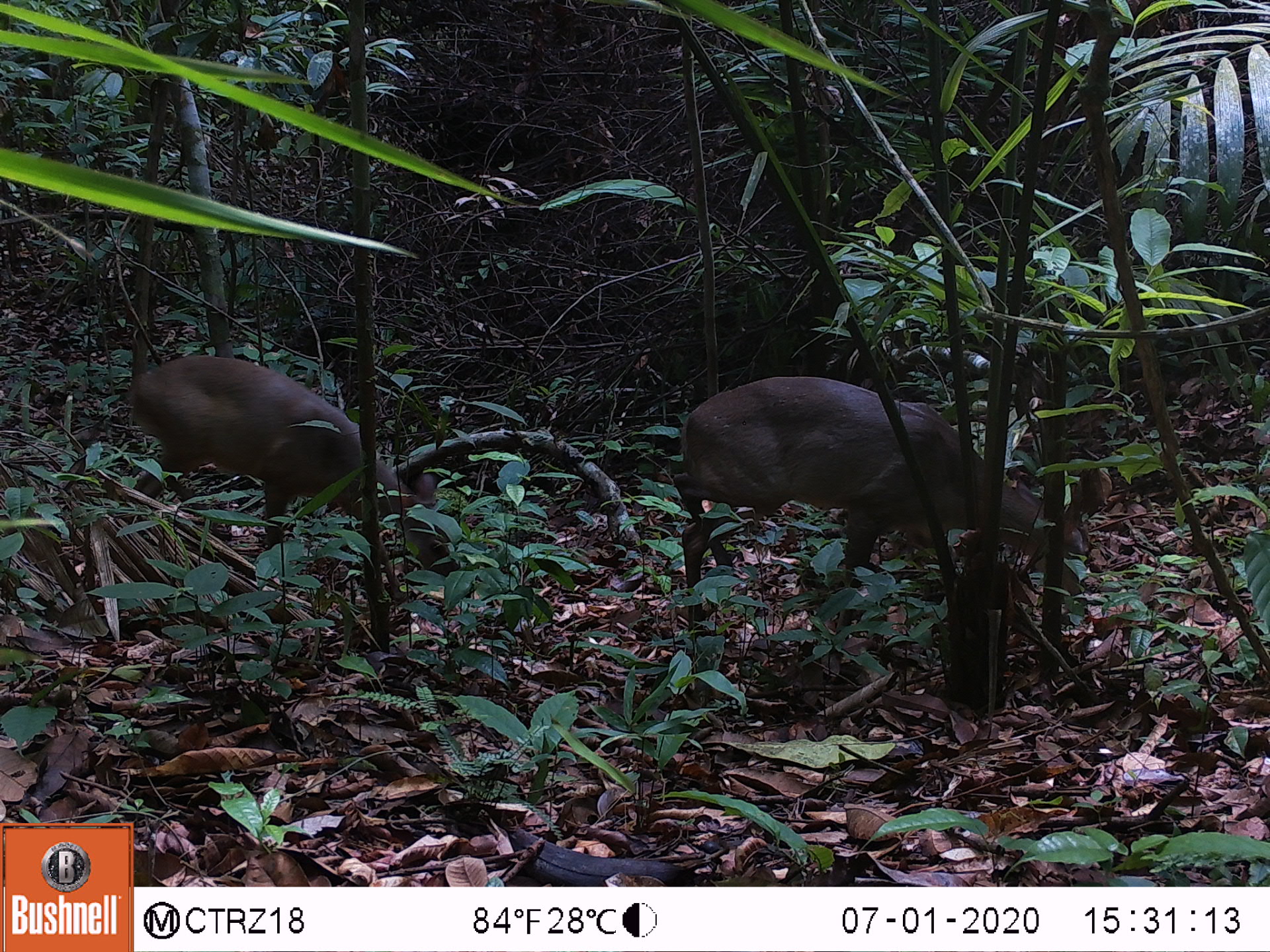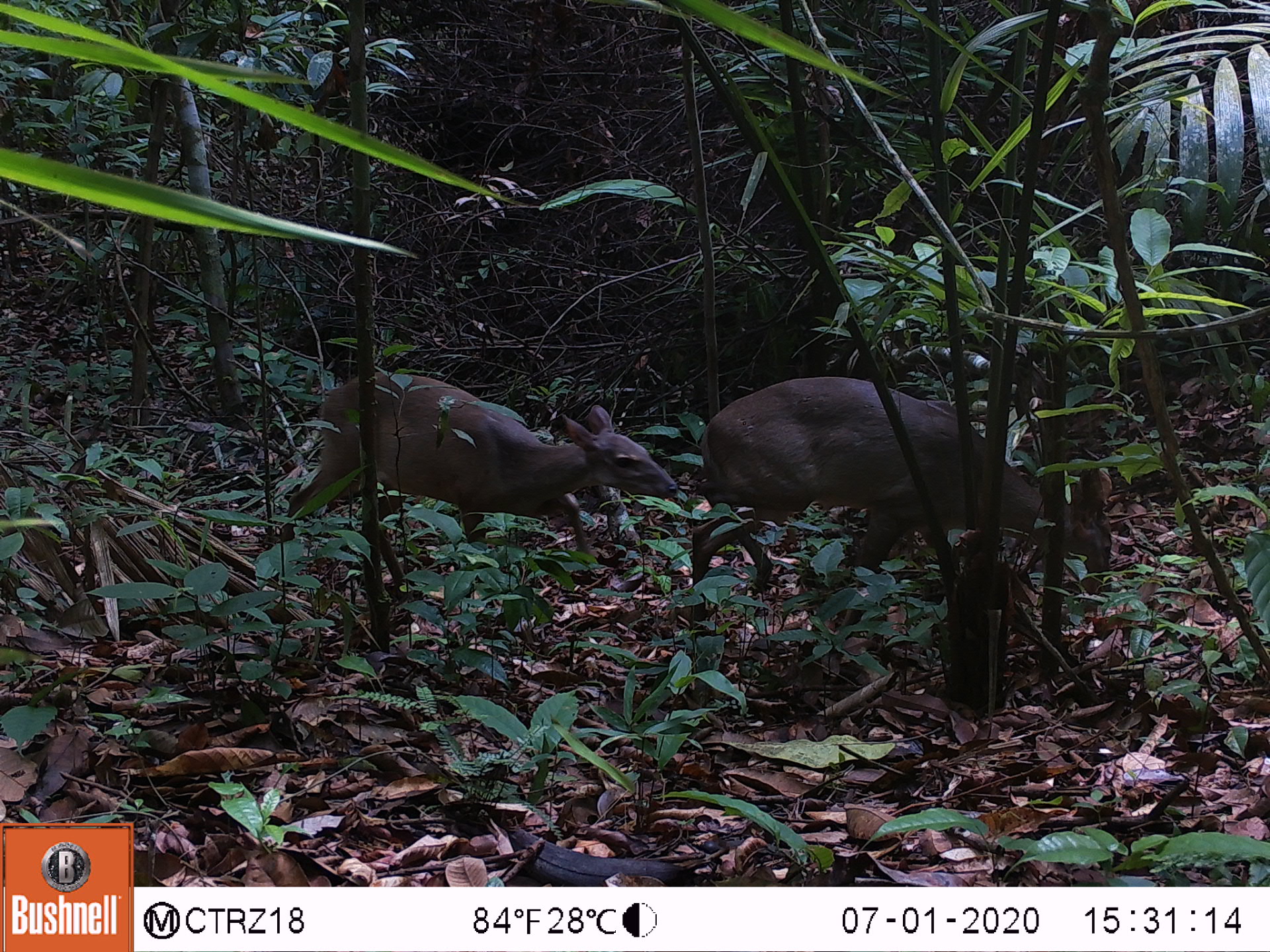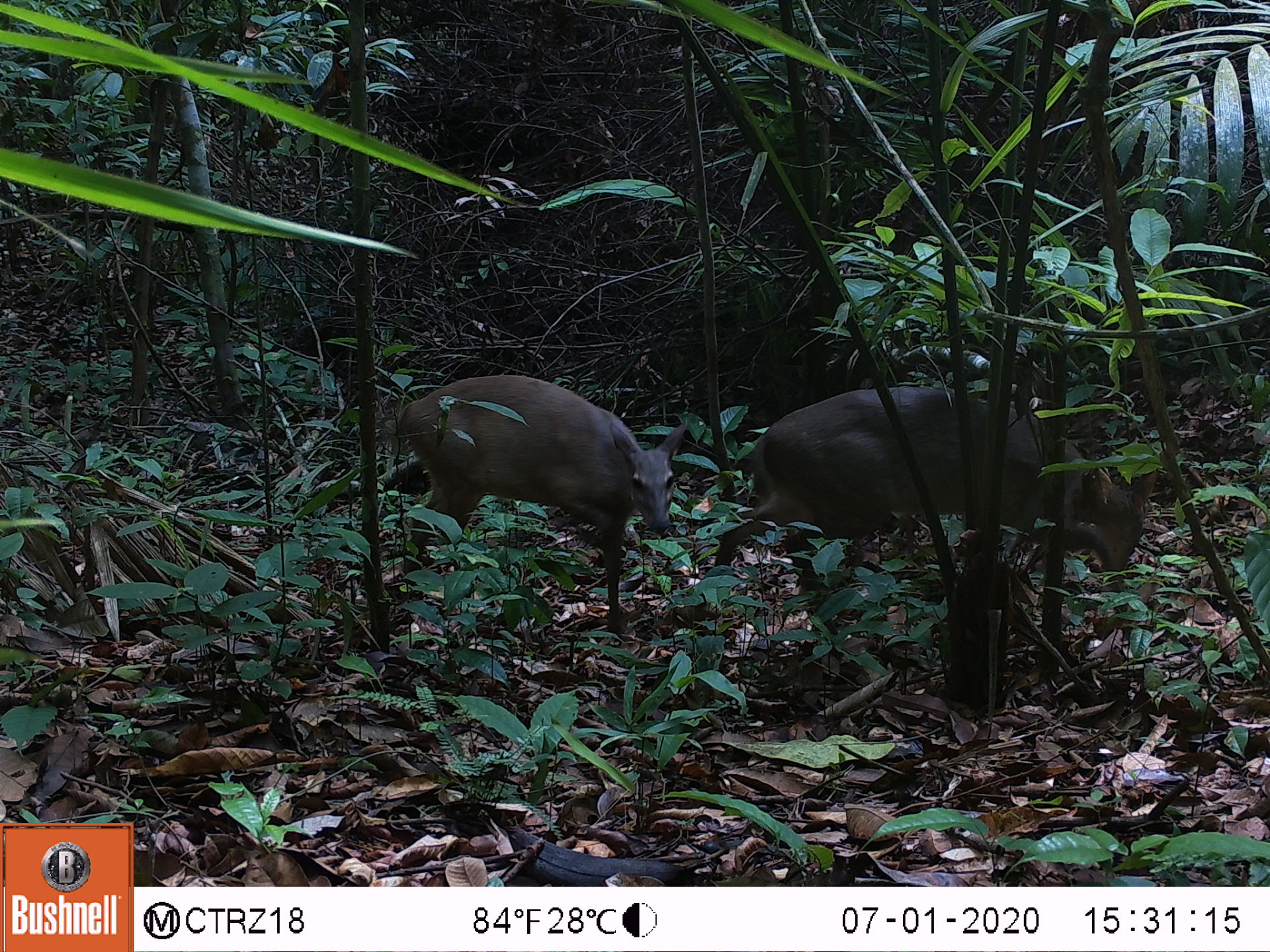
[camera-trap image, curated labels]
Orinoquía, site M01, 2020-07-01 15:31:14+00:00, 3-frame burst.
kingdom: Animalia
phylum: Chordata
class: Mammalia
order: Artiodactyla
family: Cervidae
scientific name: Cervidae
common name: deer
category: unknown cervid